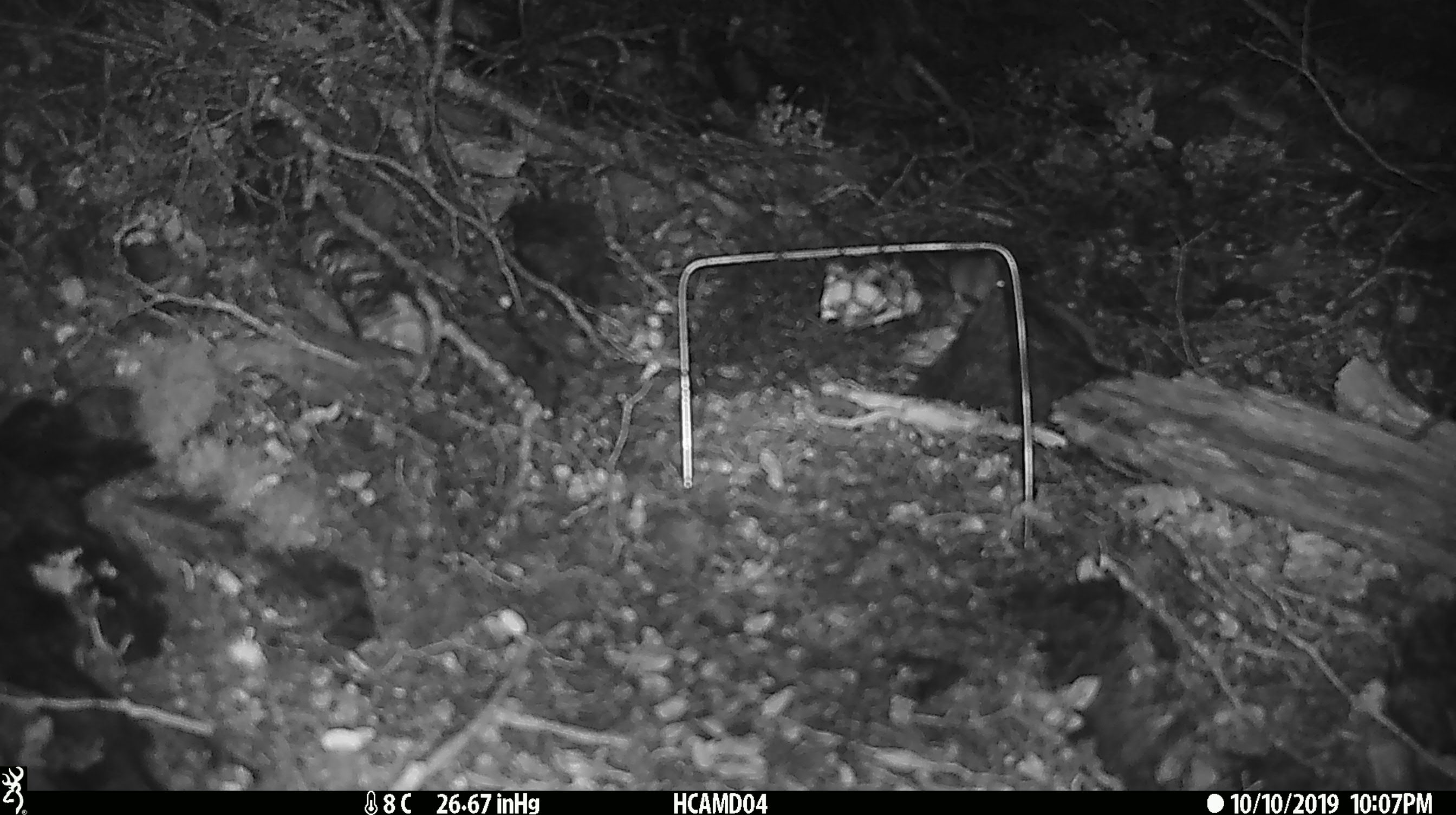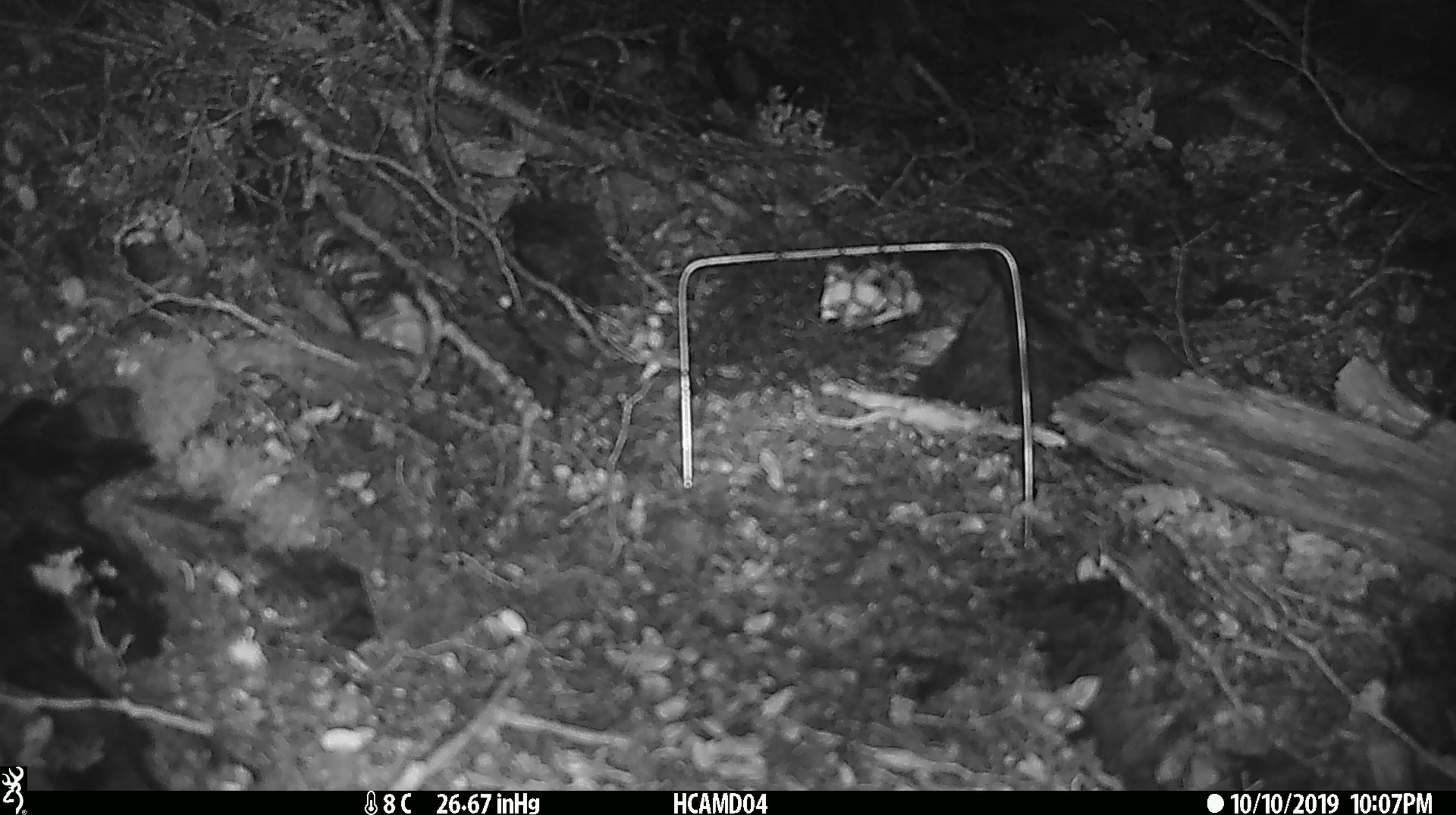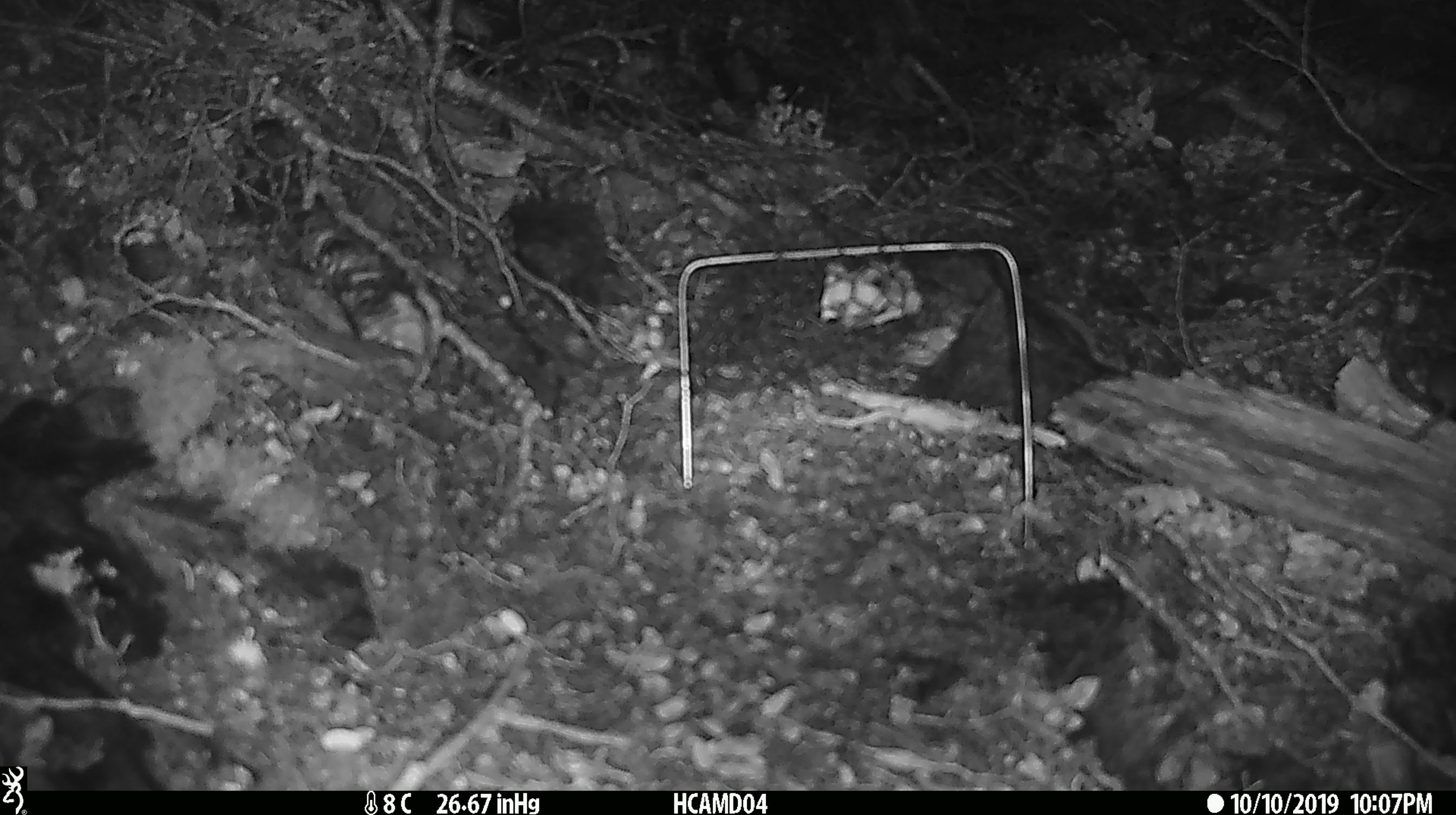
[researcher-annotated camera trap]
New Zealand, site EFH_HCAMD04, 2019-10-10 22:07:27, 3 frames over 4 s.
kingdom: Animalia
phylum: Chordata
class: Mammalia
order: Rodentia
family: Muridae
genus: Mus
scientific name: Mus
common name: mouse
Mouse (Mus).